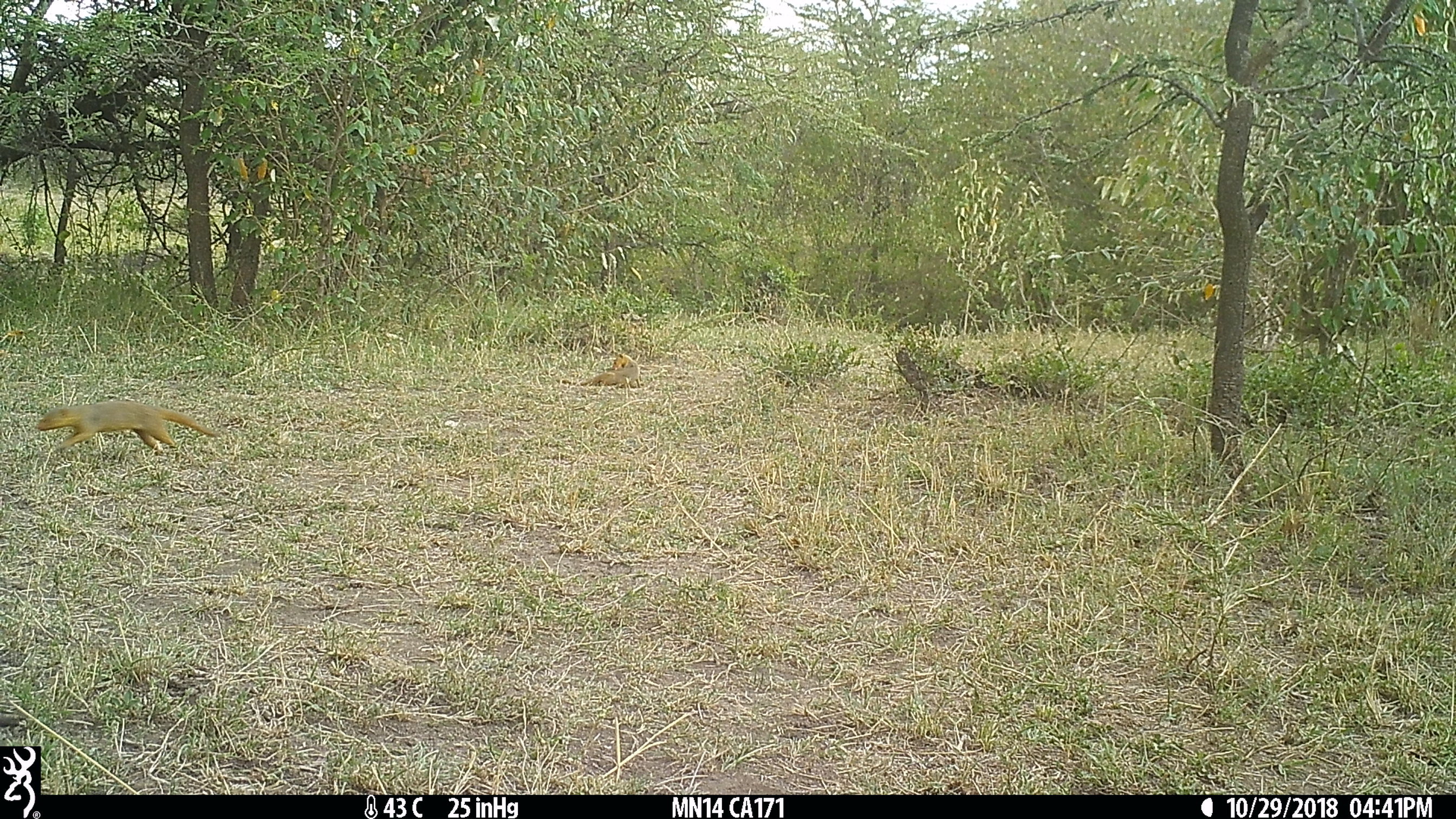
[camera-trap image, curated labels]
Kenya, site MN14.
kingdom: Animalia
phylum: Chordata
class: Mammalia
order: Carnivora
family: Herpestidae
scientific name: Herpestidae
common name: mongoose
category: mongoose other